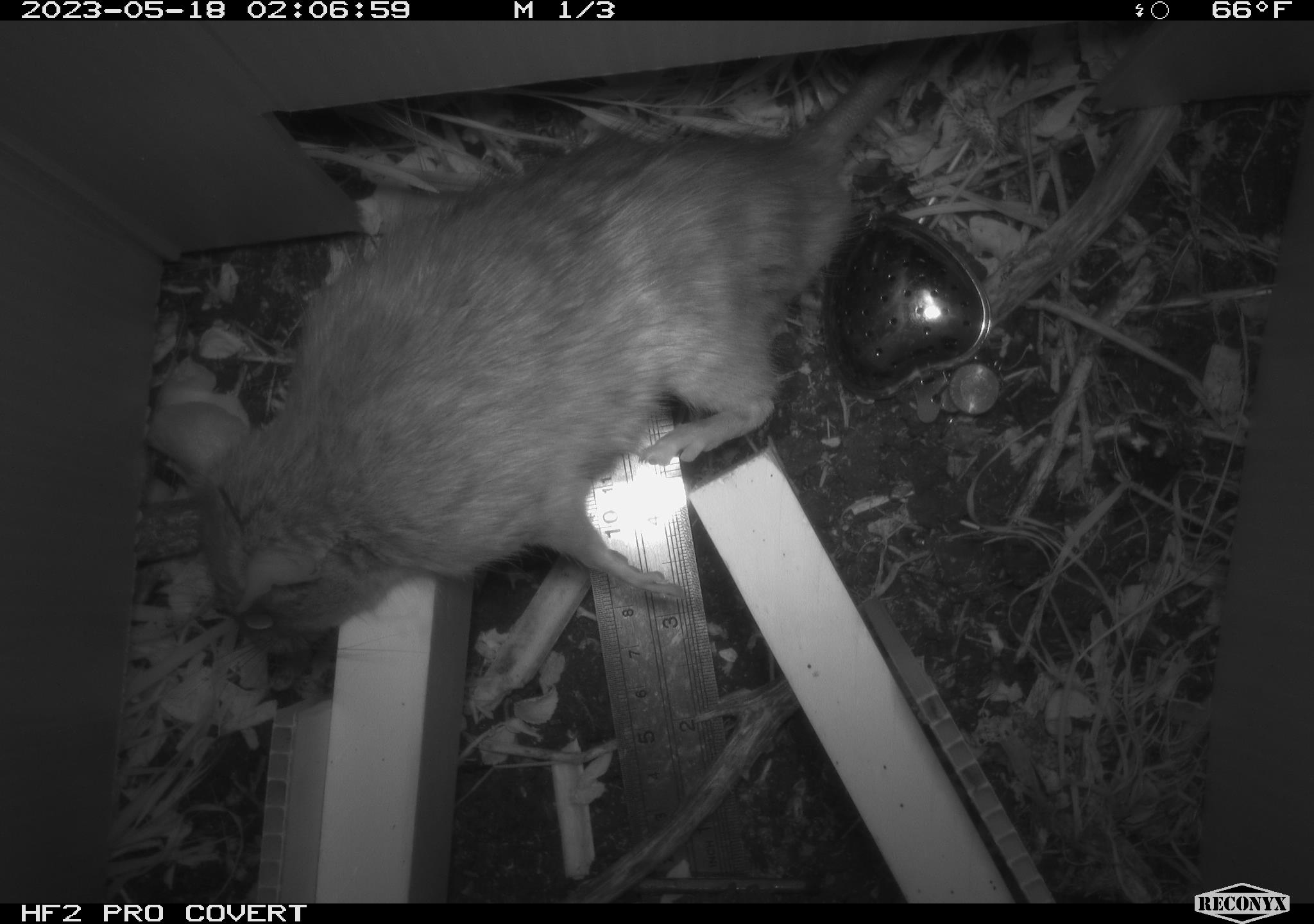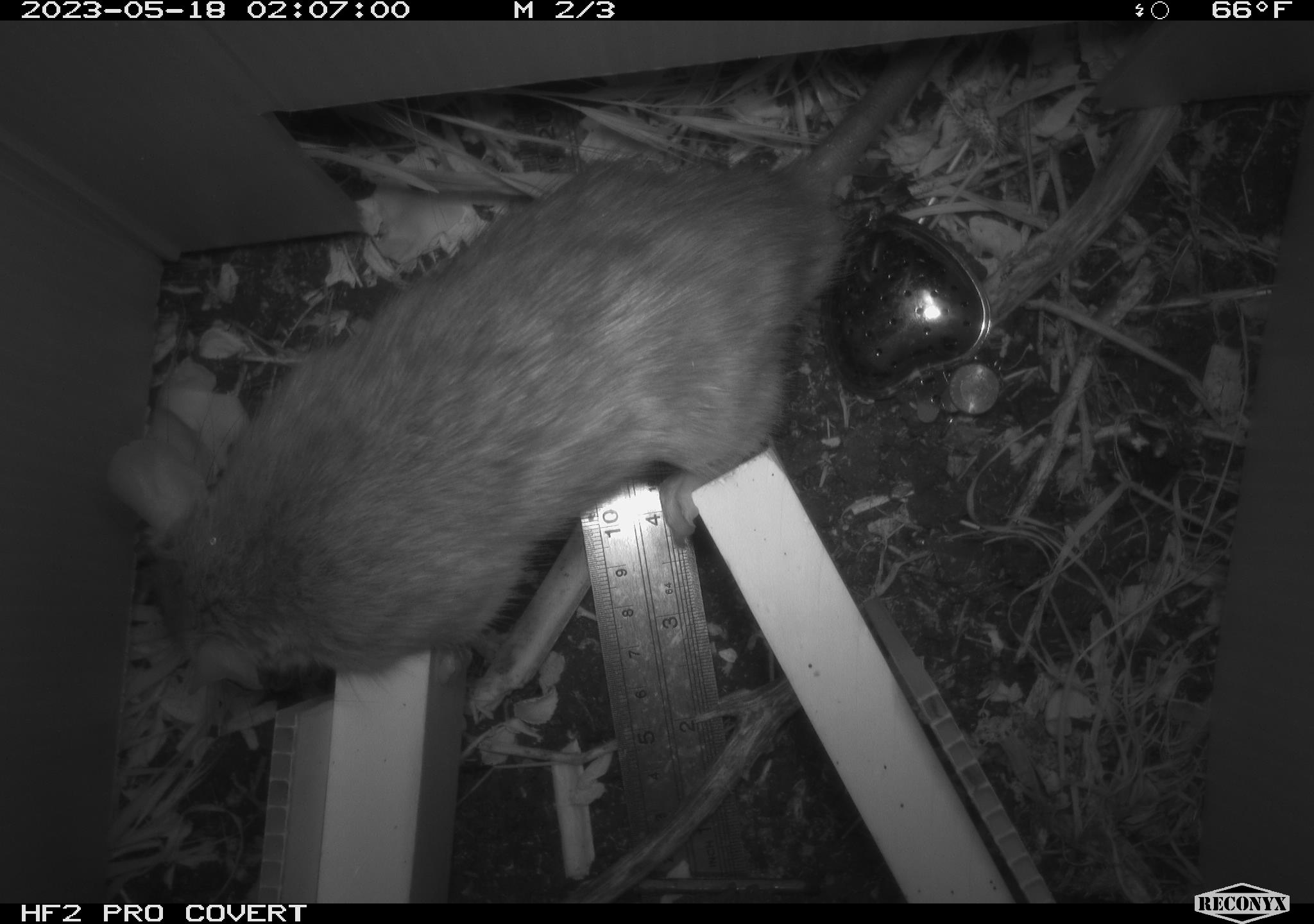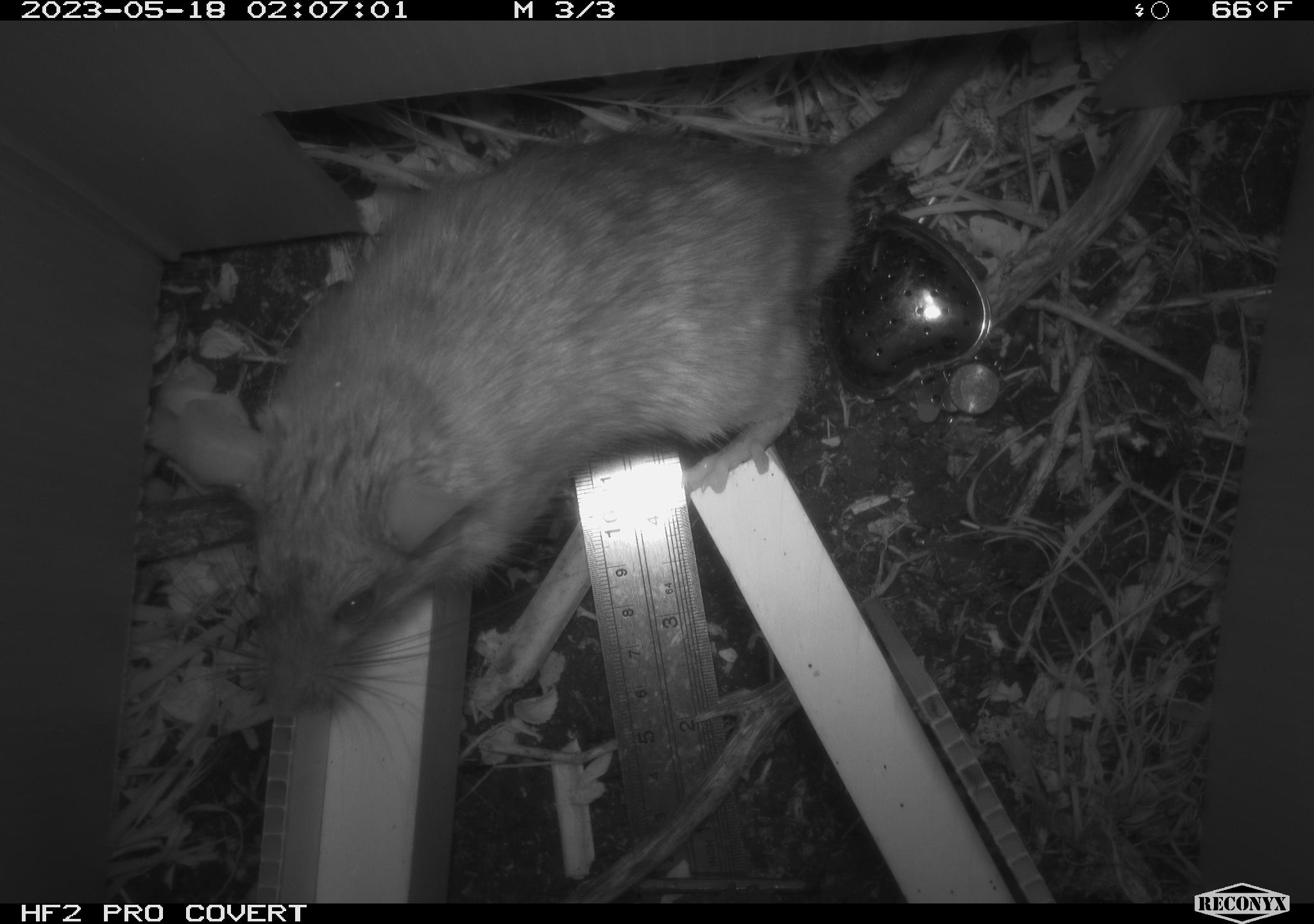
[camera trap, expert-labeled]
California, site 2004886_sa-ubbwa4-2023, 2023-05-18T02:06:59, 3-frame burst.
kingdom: Animalia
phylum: Chordata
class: Mammalia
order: Rodentia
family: Muridae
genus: Rattus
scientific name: Rattus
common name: rat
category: rattus species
Rattus species (rat) (Rattus).